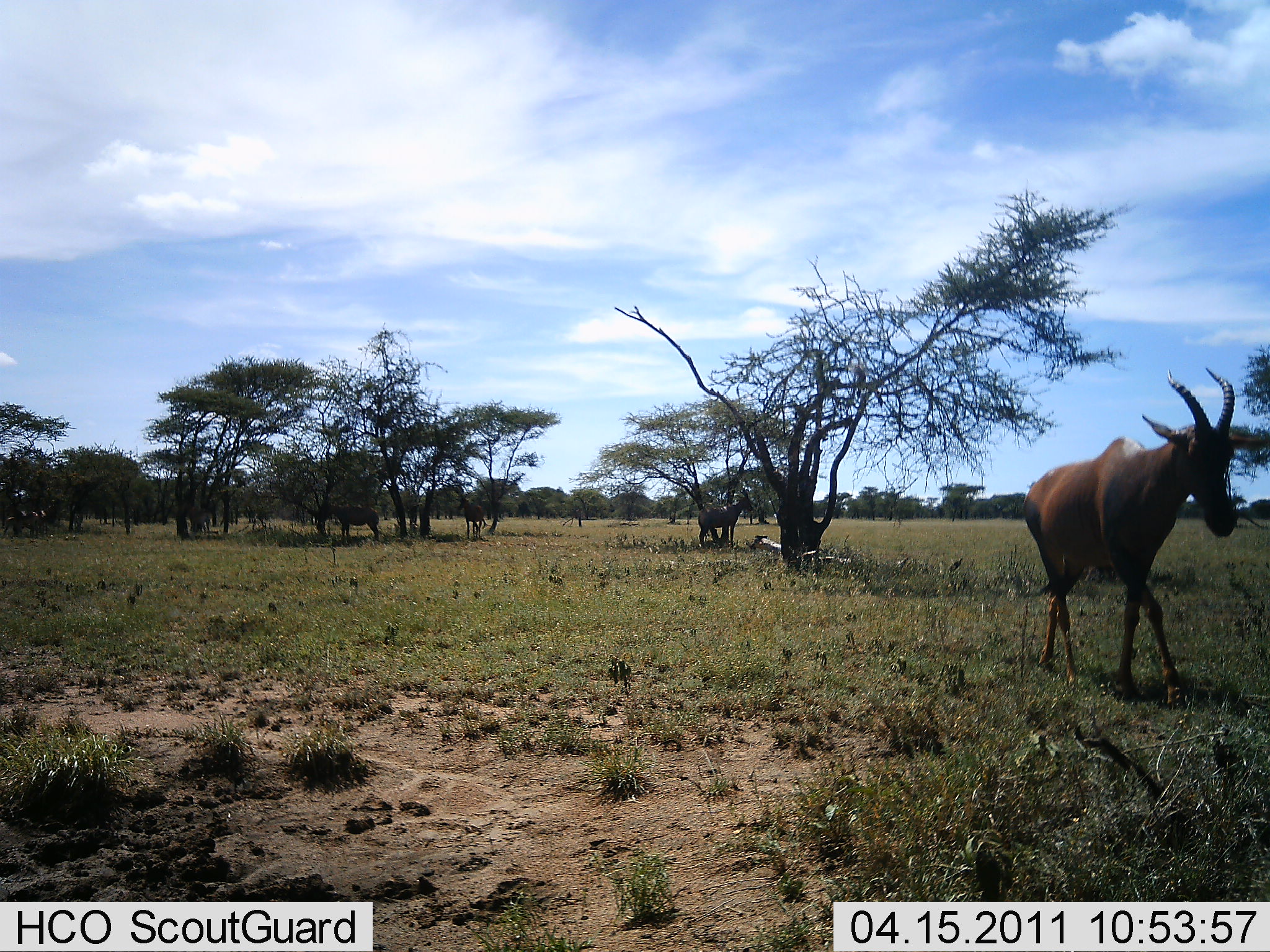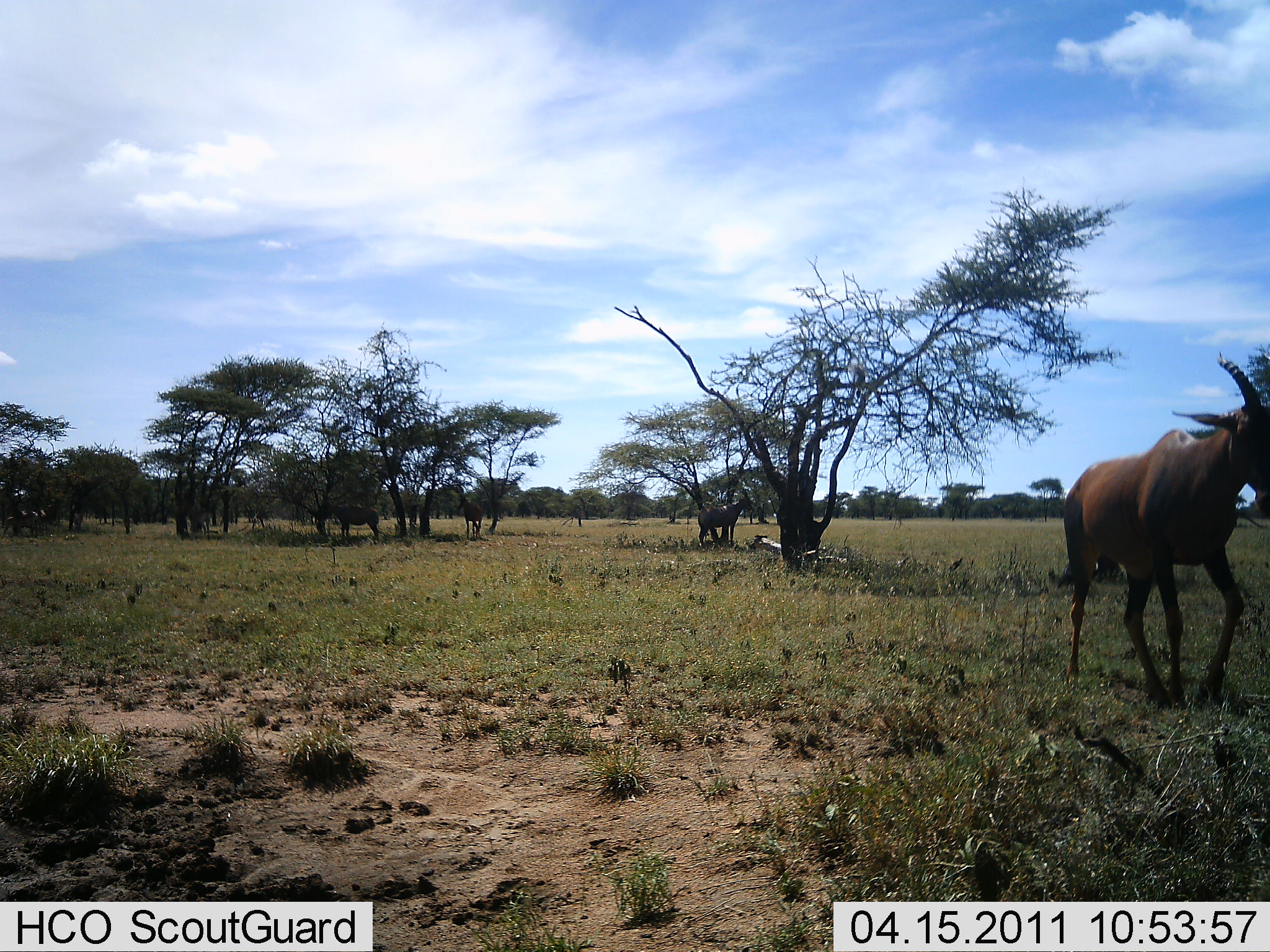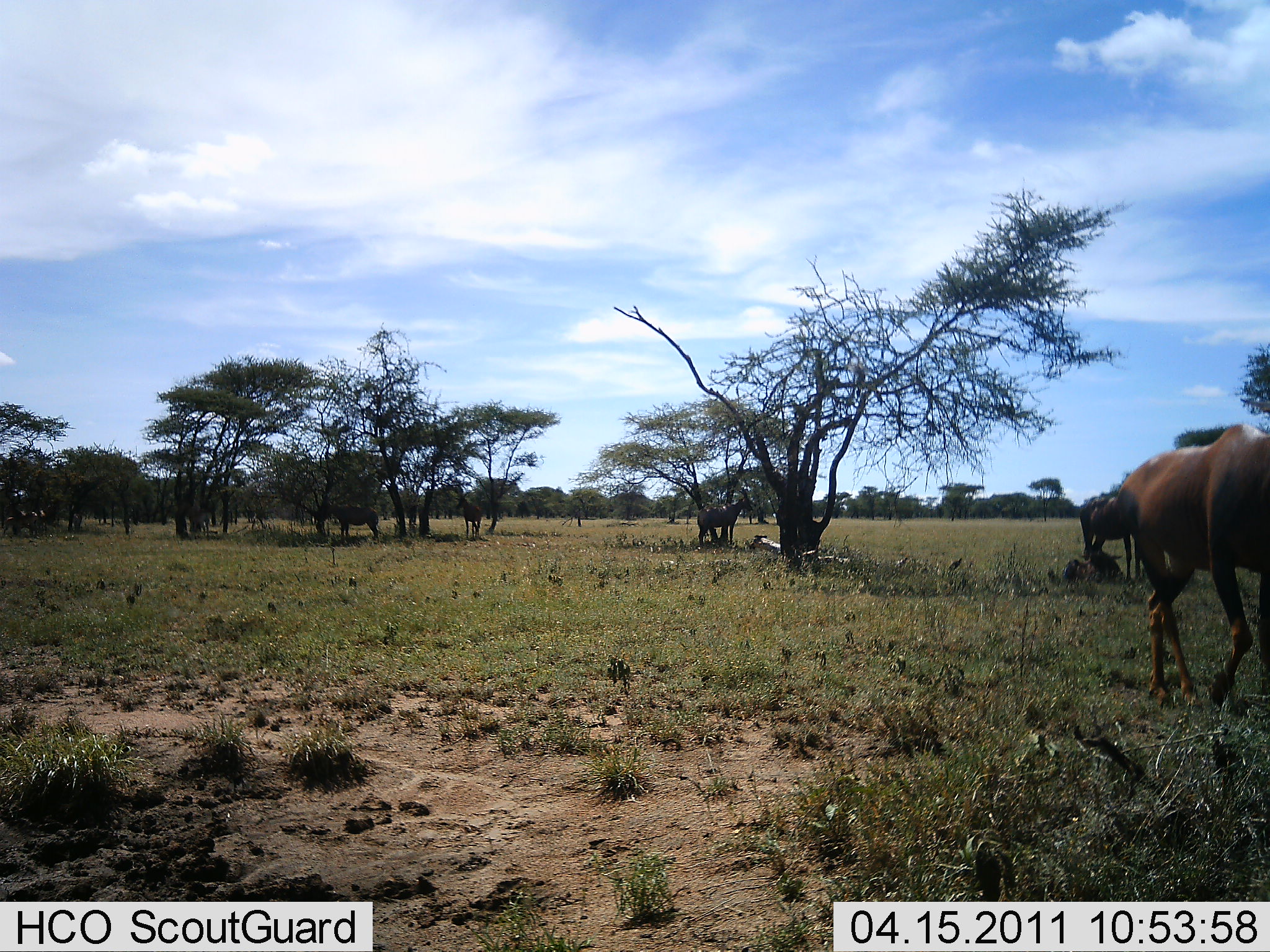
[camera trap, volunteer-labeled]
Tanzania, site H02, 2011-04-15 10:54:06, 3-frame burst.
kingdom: Animalia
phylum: Chordata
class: Mammalia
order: Artiodactyla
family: Bovidae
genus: Damaliscus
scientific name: Damaliscus lunatus jimela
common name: topi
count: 3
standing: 33%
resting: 0%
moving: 92%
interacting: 0%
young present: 0%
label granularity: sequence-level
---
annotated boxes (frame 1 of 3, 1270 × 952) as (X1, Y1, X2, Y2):
animal: (1021, 368, 1270, 707); (698, 489, 754, 547); (325, 504, 379, 539); (4, 506, 47, 539); (460, 499, 491, 539); (185, 503, 212, 541)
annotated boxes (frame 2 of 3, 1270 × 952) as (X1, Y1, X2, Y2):
animal: (1064, 357, 1270, 708); (696, 495, 751, 546); (326, 503, 381, 541); (4, 508, 45, 539); (180, 502, 213, 540); (456, 492, 483, 538)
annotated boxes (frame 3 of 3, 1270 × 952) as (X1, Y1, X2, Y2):
animal: (1114, 423, 1270, 706); (1080, 495, 1138, 585); (696, 490, 752, 544); (324, 504, 381, 539); (177, 499, 212, 540); (455, 491, 483, 542); (4, 510, 48, 536)